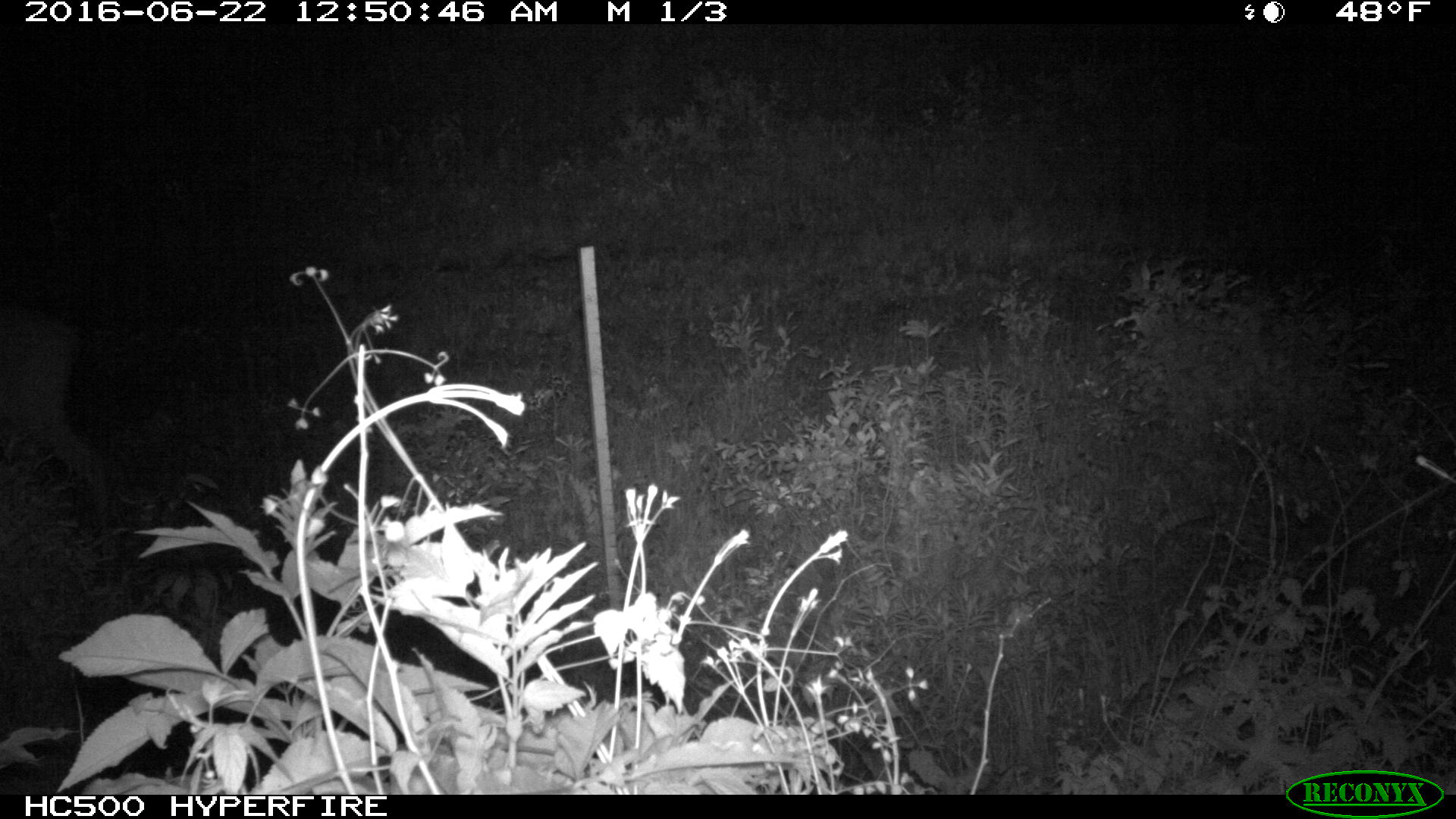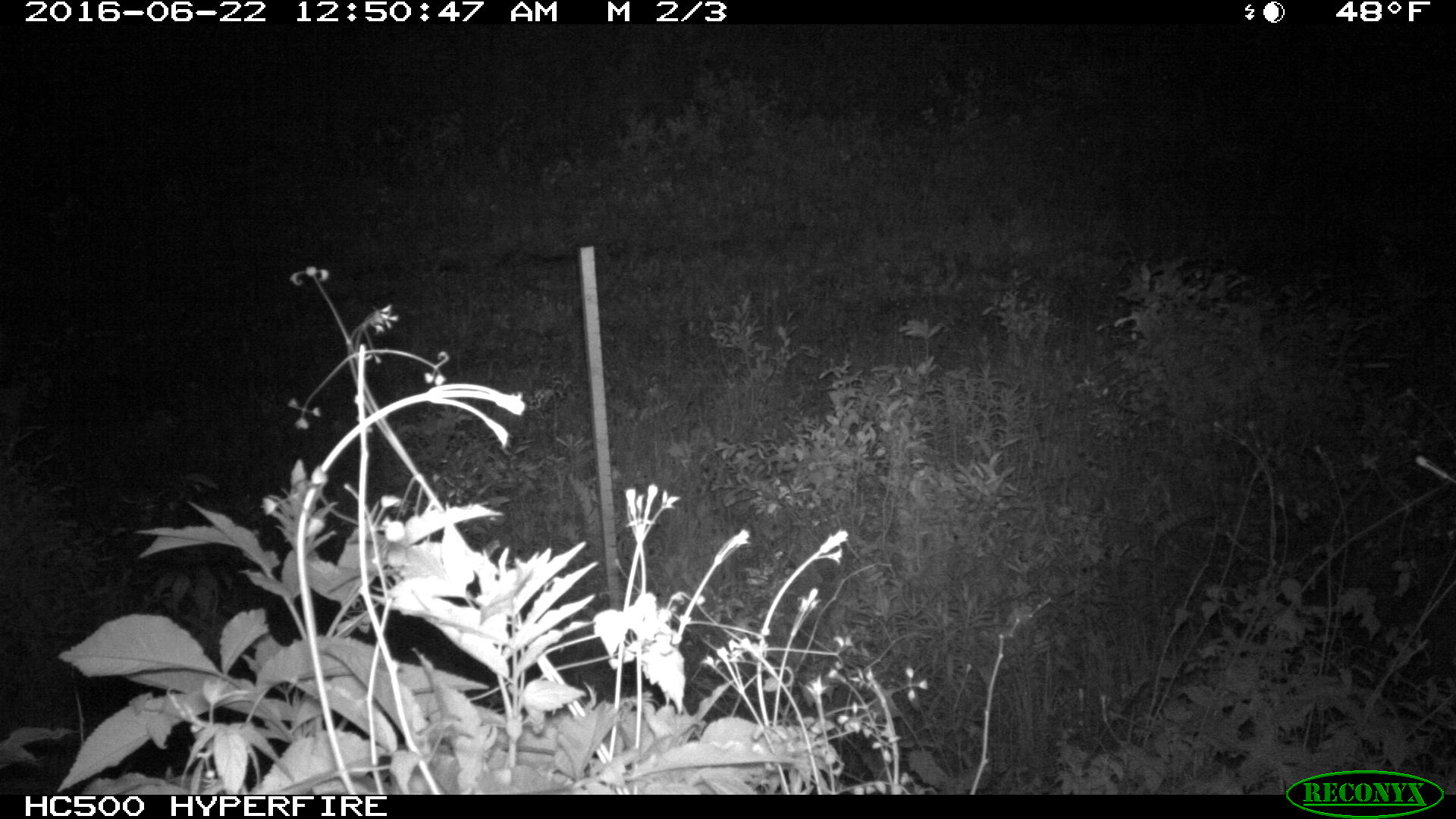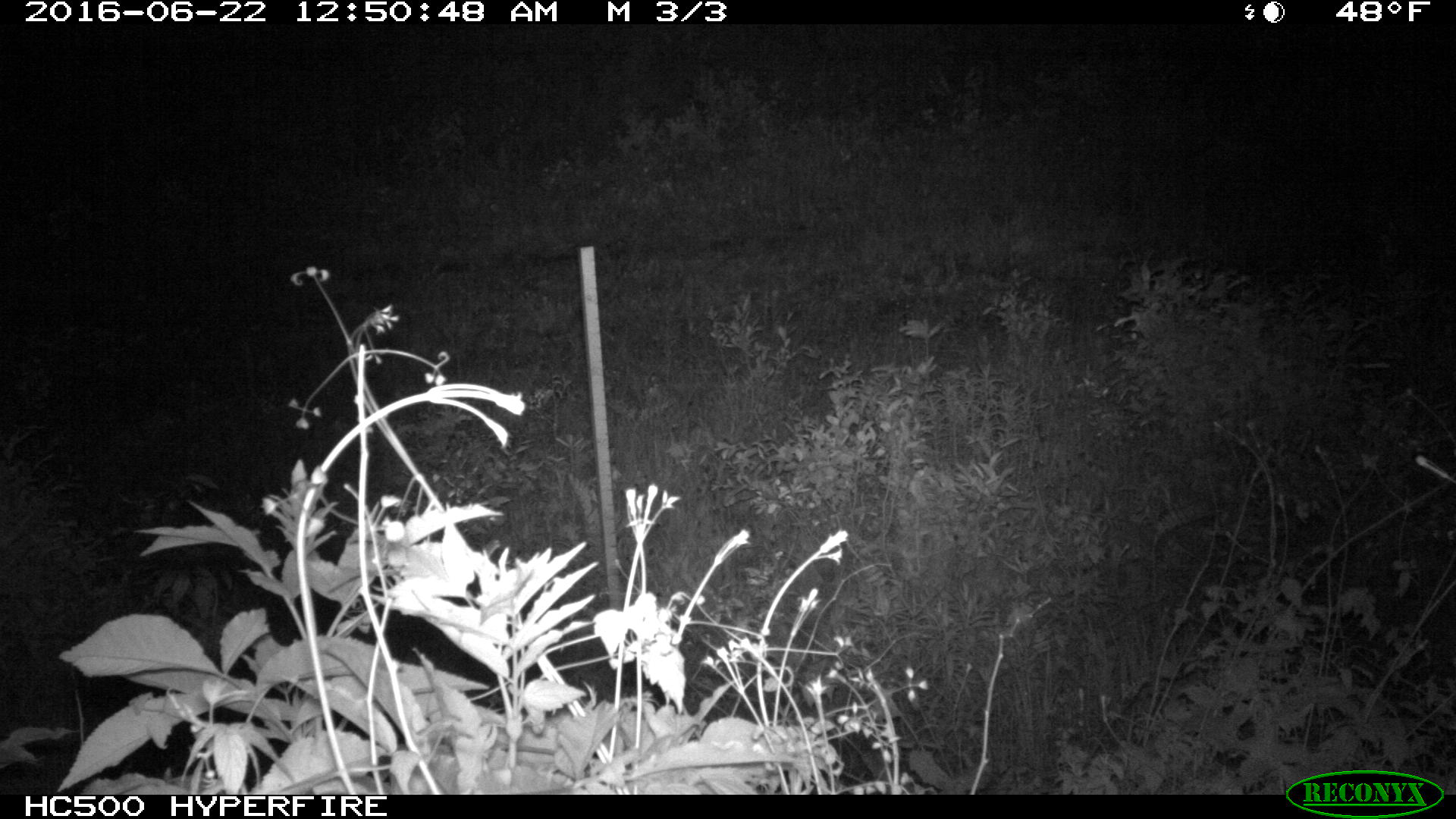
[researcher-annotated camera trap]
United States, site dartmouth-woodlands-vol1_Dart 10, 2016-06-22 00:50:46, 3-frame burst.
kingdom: Animalia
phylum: Chordata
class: Mammalia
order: Artiodactyla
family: Cervidae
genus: Odocoileus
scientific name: Odocoileus virginianus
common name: white-tailed deer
White-tailed deer (Odocoileus virginianus).